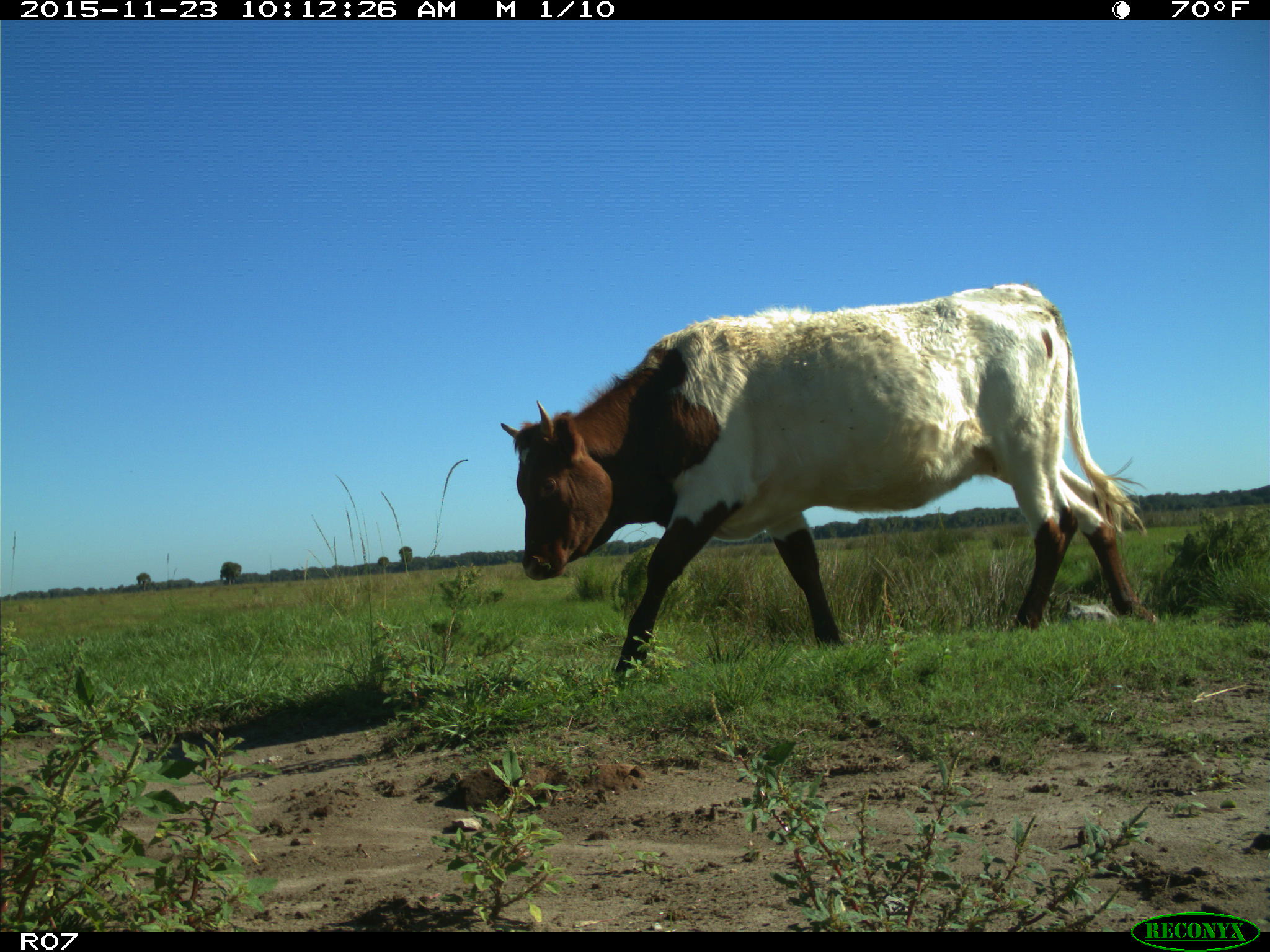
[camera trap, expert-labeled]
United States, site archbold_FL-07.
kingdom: Animalia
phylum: Chordata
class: Mammalia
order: Artiodactyla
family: Bovidae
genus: Bos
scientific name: Bos taurus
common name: domestic cow